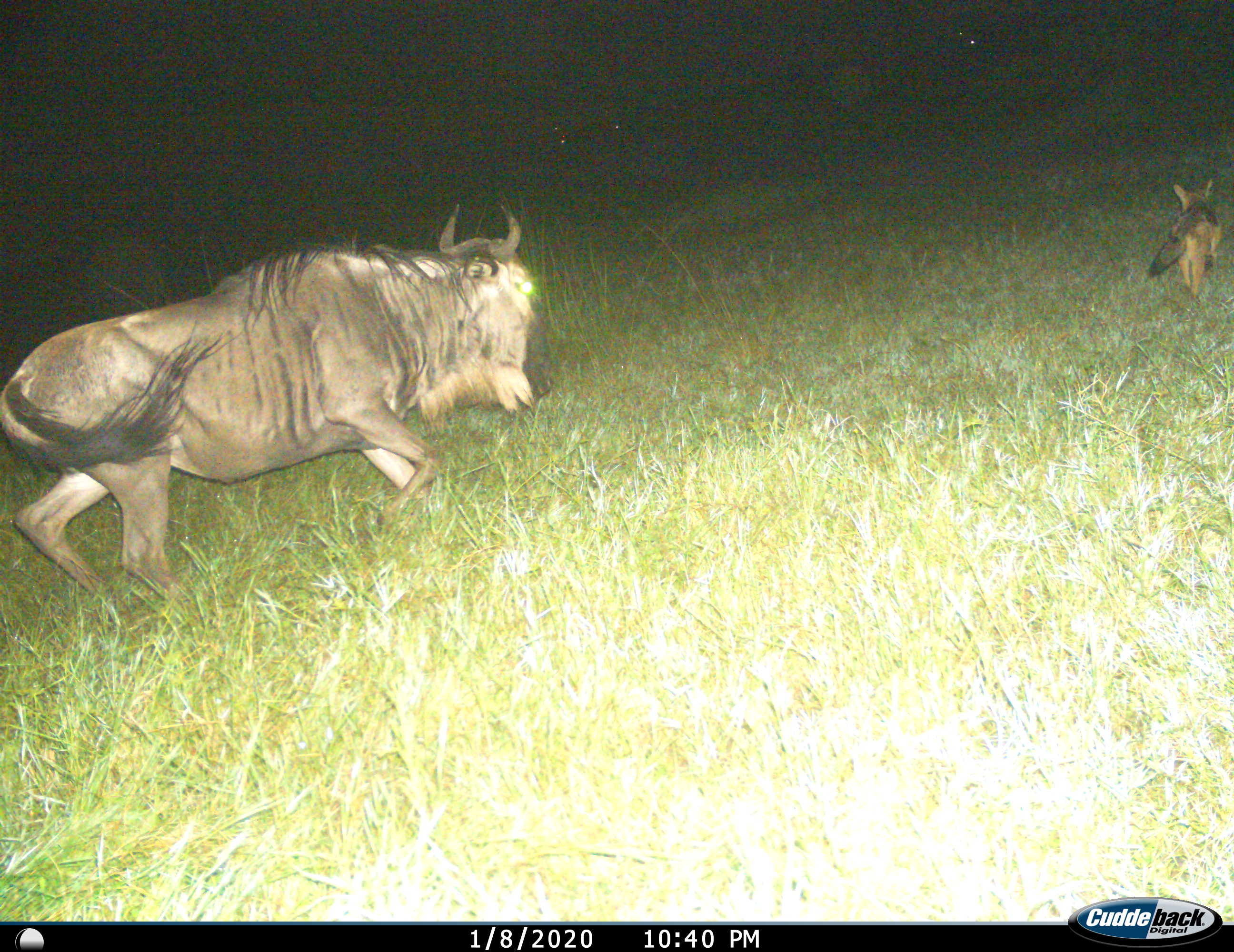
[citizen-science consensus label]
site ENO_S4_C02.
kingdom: Animalia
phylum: Chordata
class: Mammalia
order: Carnivora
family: Canidae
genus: Lupulella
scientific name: Lupulella mesomelas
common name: black-backed jackal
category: jackalblackbacked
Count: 1.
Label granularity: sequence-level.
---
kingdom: Animalia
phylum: Chordata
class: Mammalia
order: Artiodactyla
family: Bovidae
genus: Connochaetes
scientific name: Connochaetes taurinus taurinus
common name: blue wildebeest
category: wildebeestblue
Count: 1.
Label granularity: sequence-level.